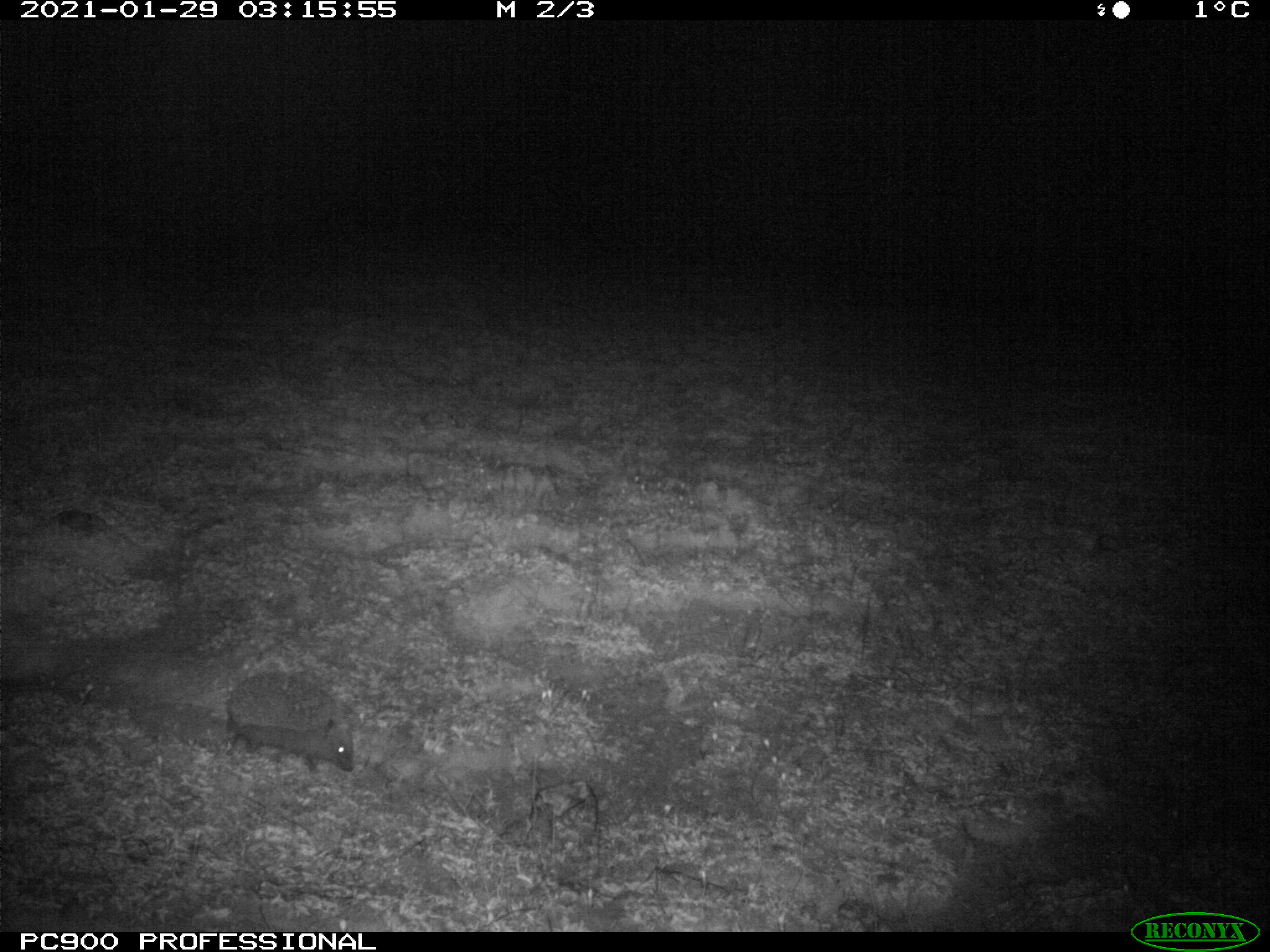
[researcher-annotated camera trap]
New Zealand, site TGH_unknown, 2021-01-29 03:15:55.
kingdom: Animalia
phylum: Chordata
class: Mammalia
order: Eulipotyphla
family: Erinaceidae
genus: Erinaceus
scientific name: Erinaceus europaeus europaeus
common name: european hedgehog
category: hedgehog